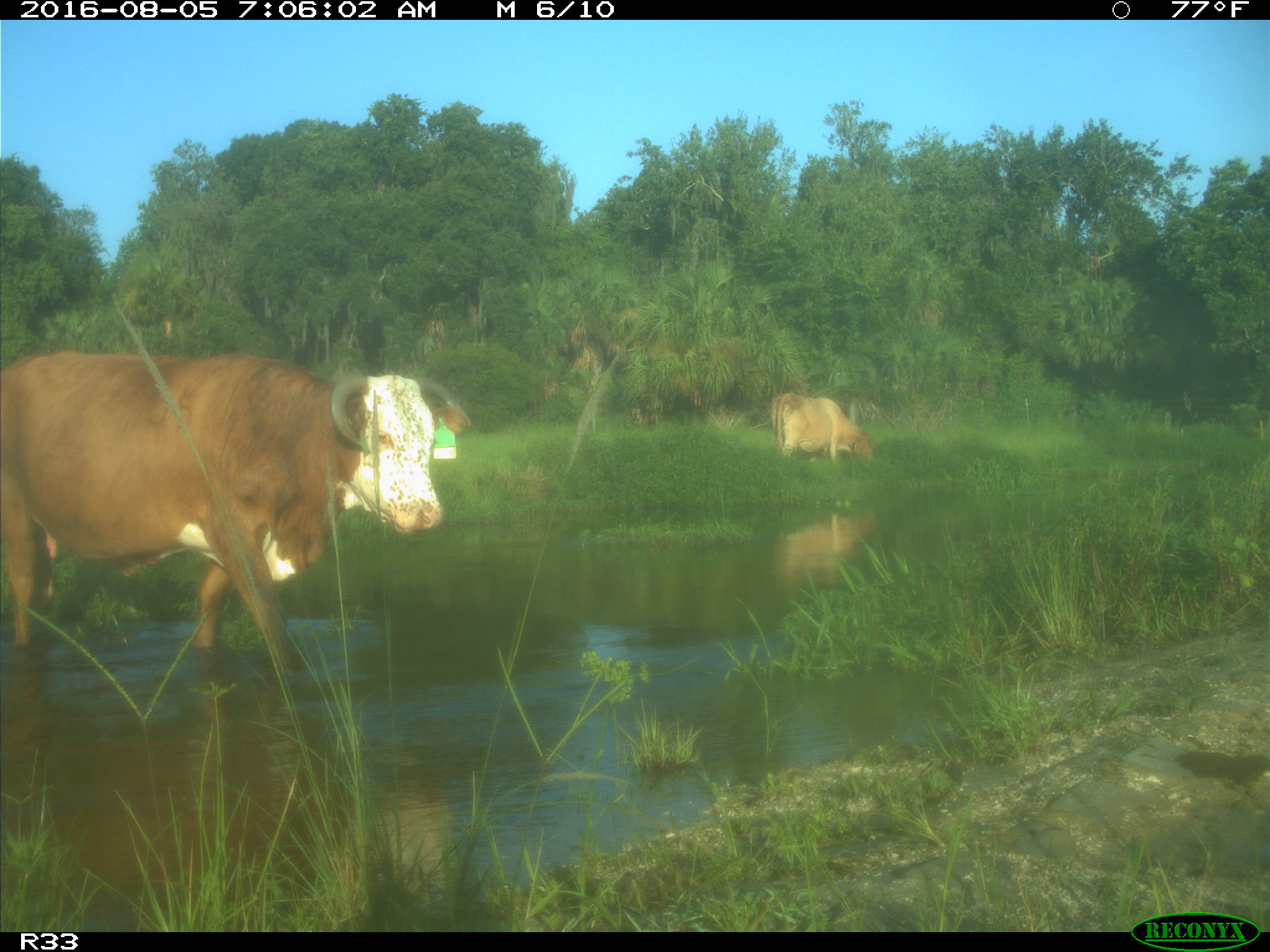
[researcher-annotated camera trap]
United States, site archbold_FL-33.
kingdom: Animalia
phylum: Chordata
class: Mammalia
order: Artiodactyla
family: Bovidae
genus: Bos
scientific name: Bos taurus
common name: domestic cow